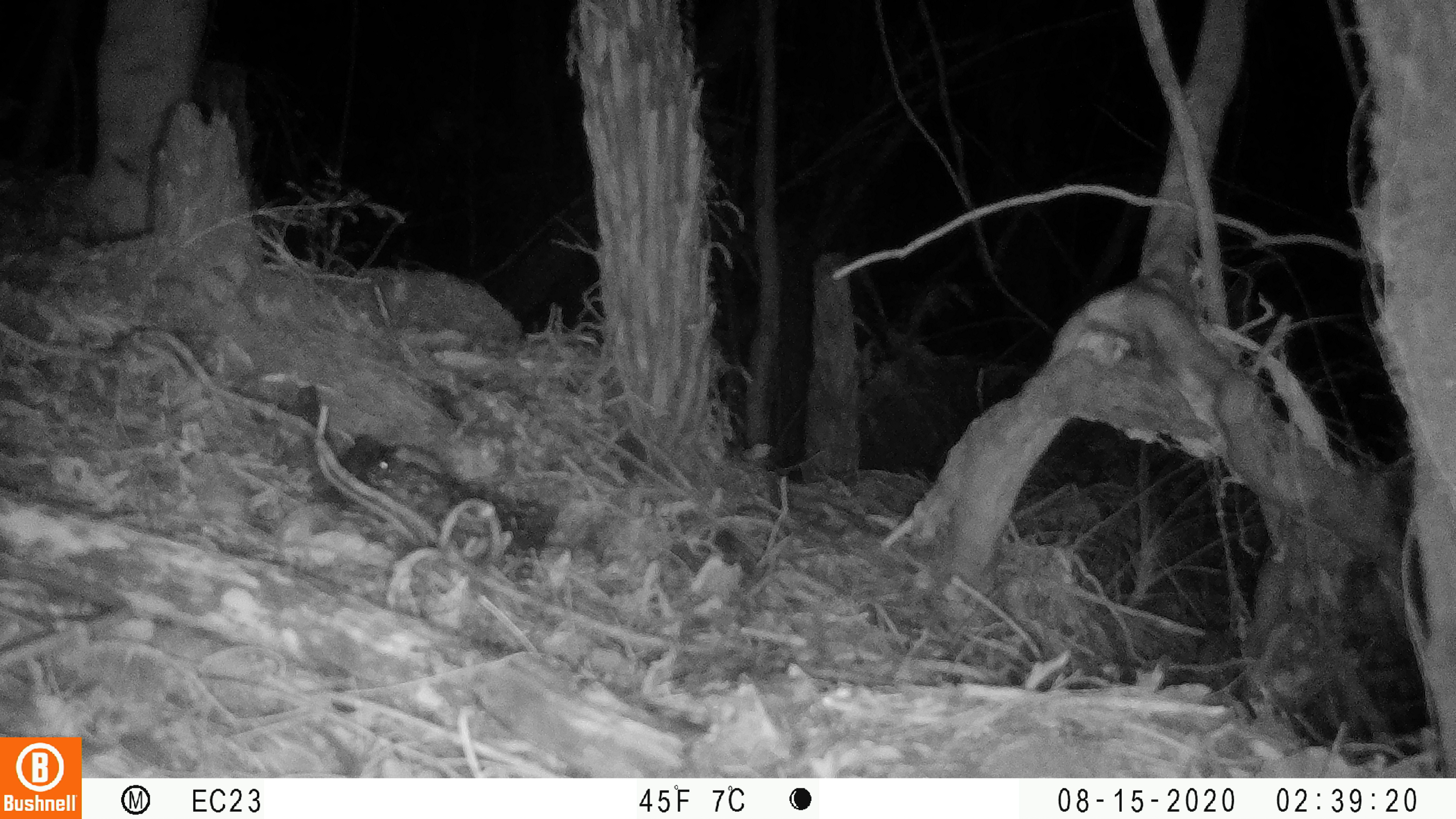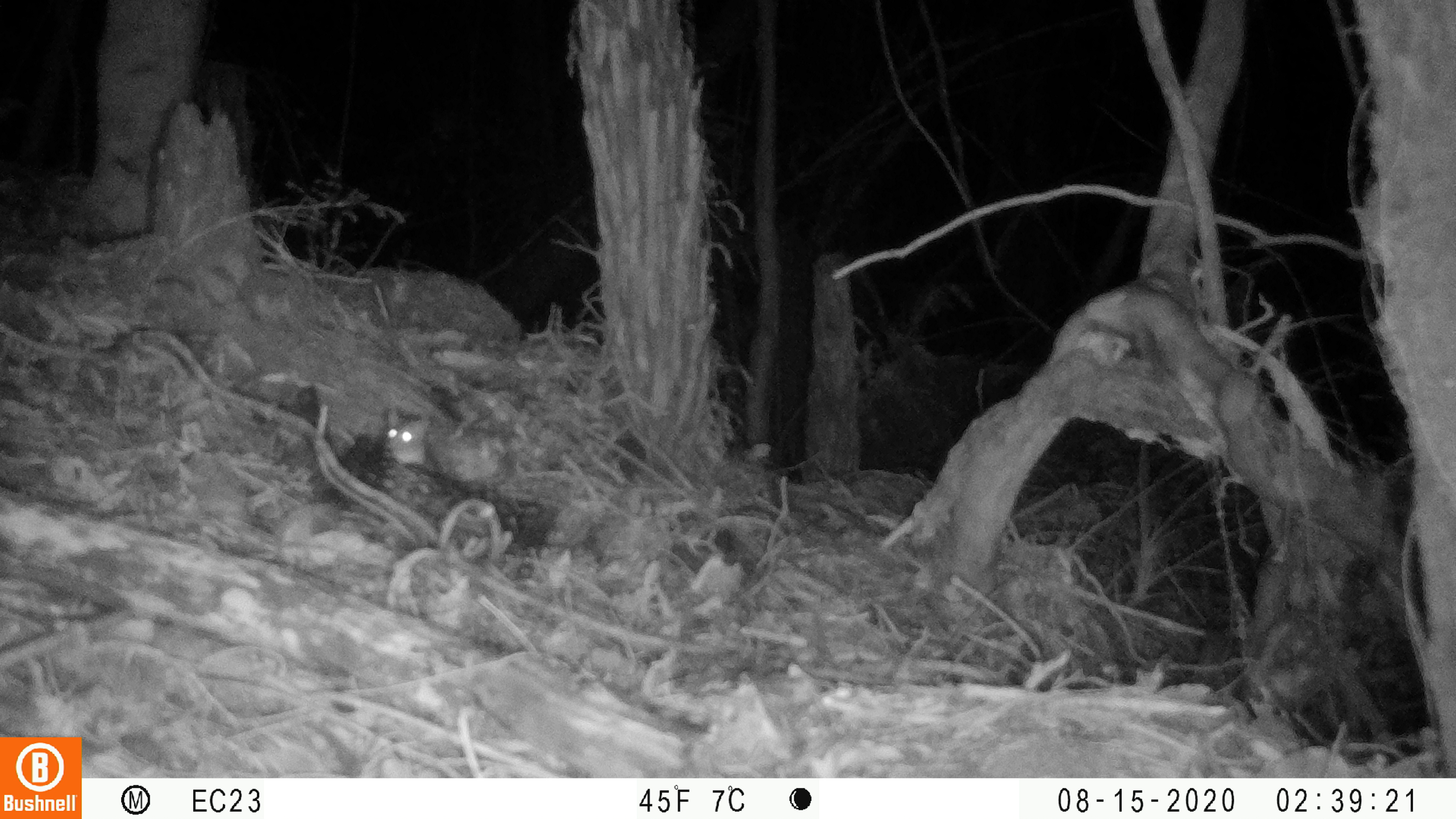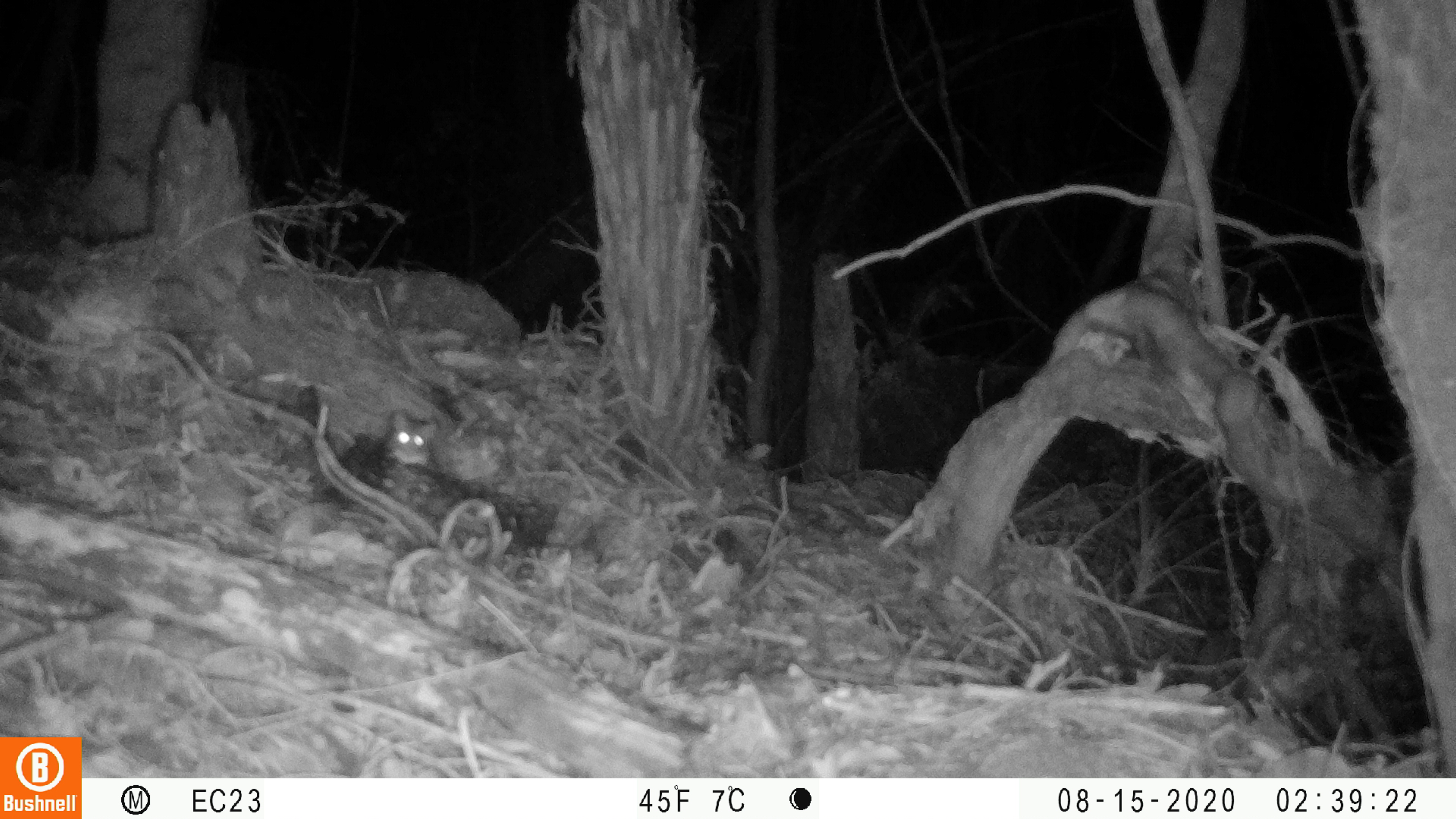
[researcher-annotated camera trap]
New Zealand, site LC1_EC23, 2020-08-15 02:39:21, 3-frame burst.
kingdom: Animalia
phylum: Chordata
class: Mammalia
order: Rodentia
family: Muridae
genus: Rattus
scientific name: Rattus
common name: rat